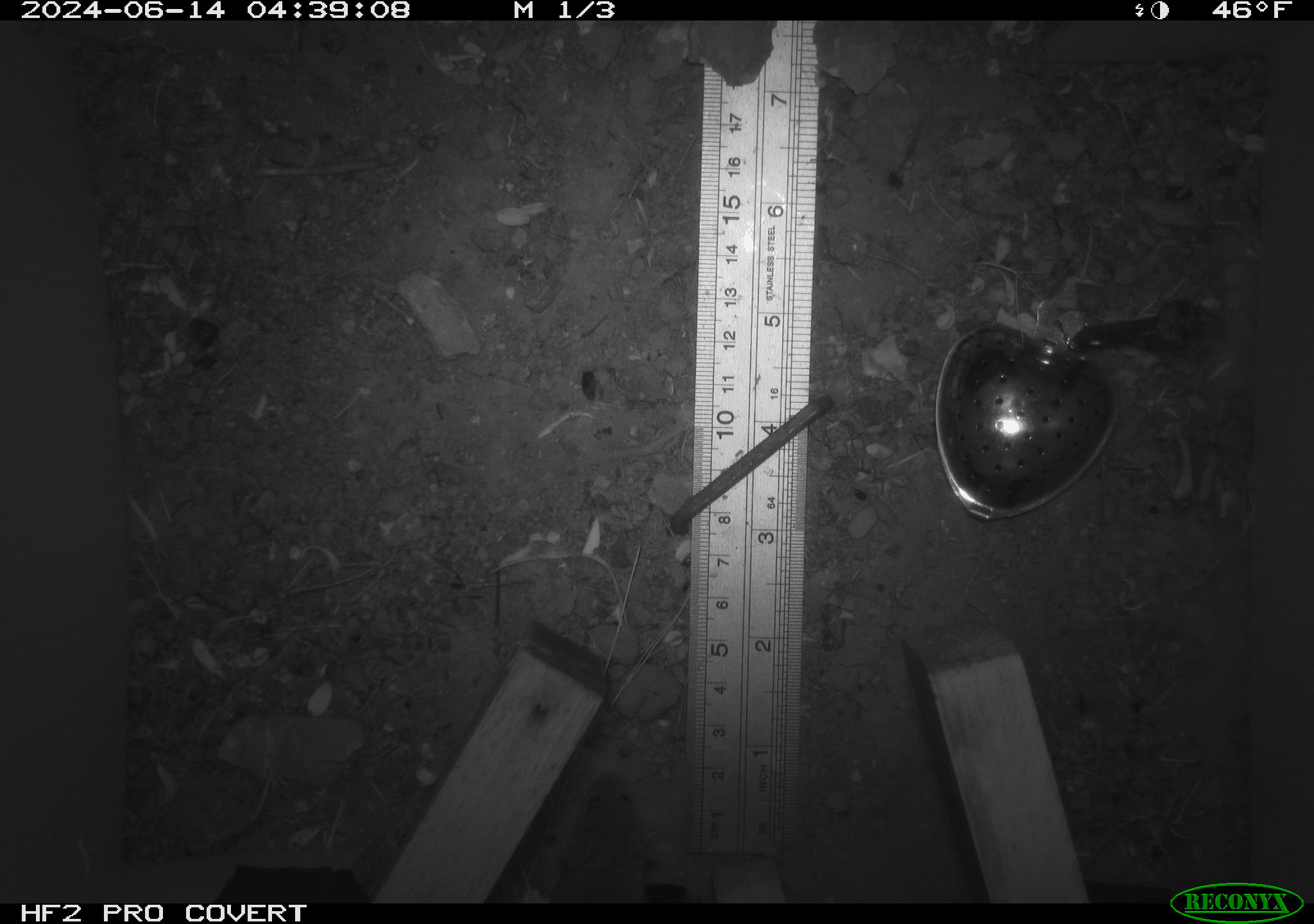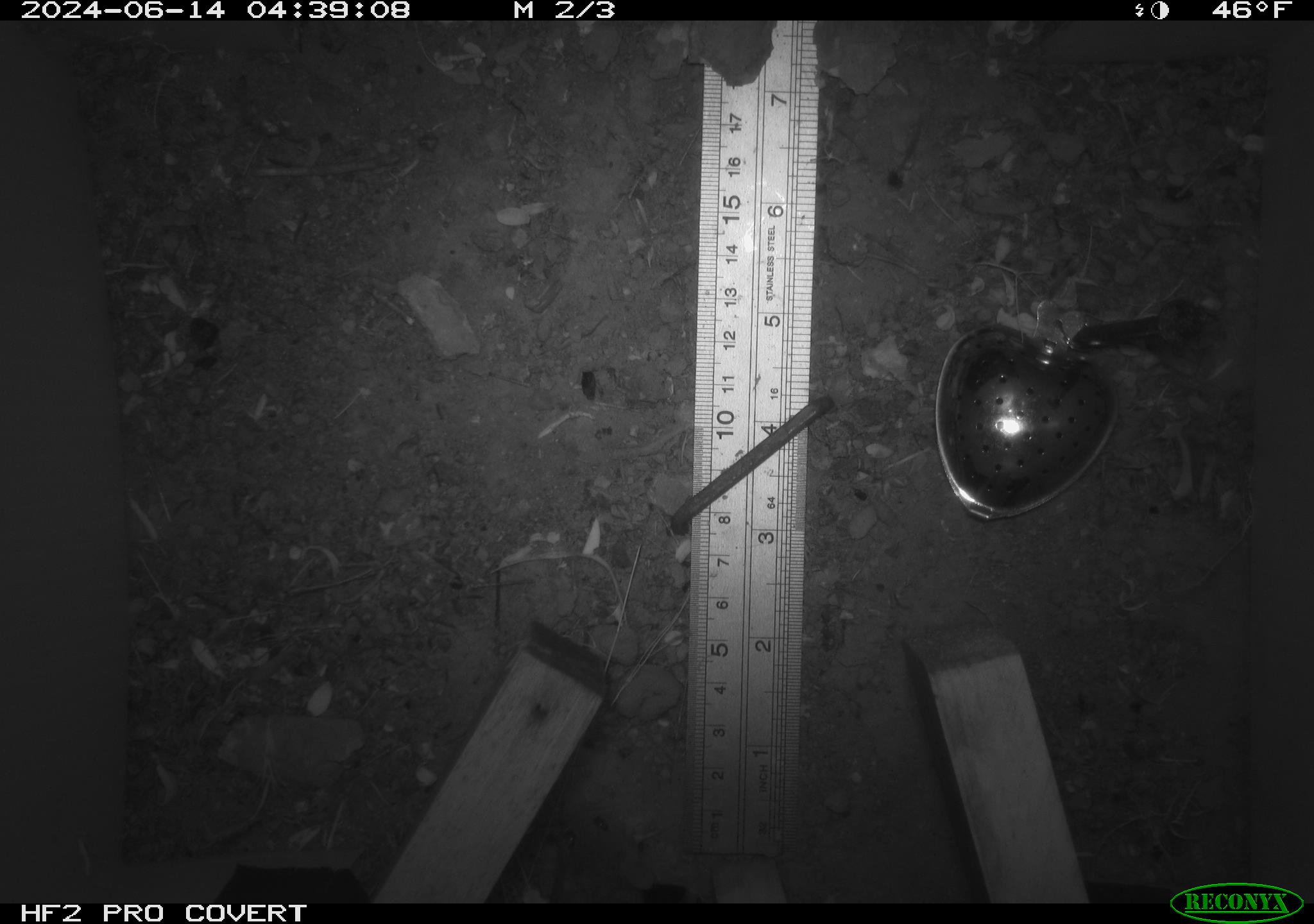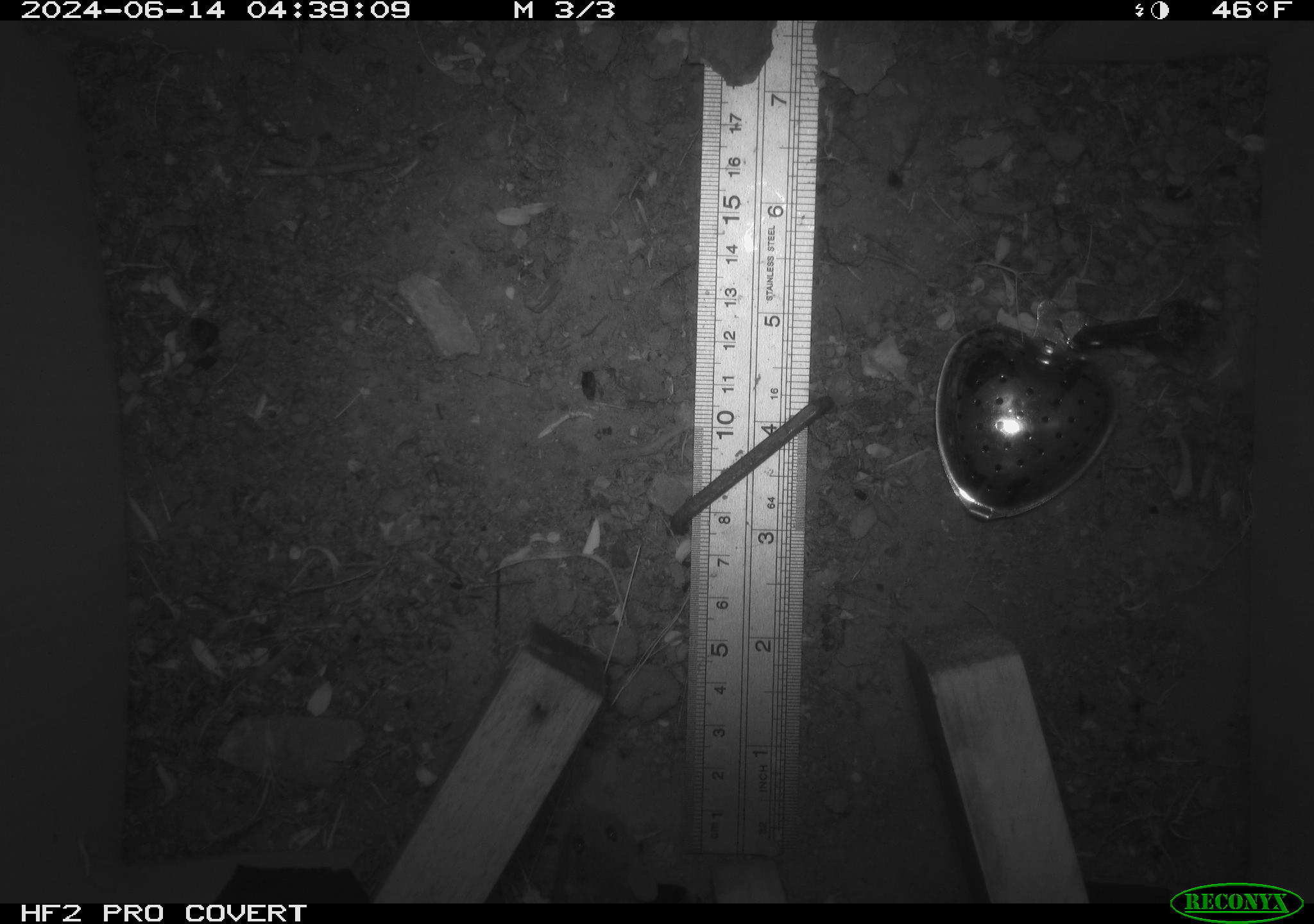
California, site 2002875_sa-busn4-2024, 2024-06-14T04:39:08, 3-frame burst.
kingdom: Animalia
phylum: Chordata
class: Mammalia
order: Rodentia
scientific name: Rodentia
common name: rodent